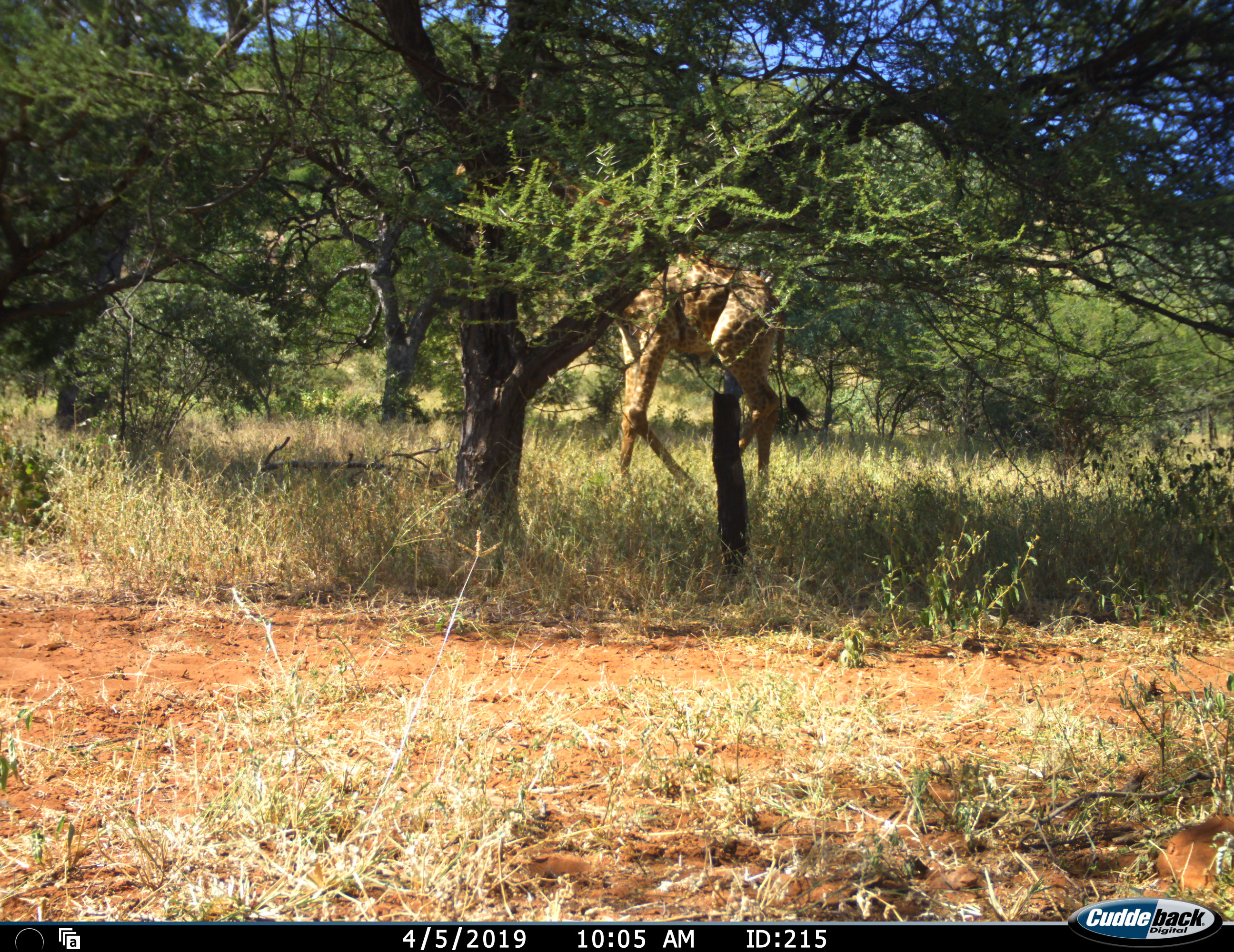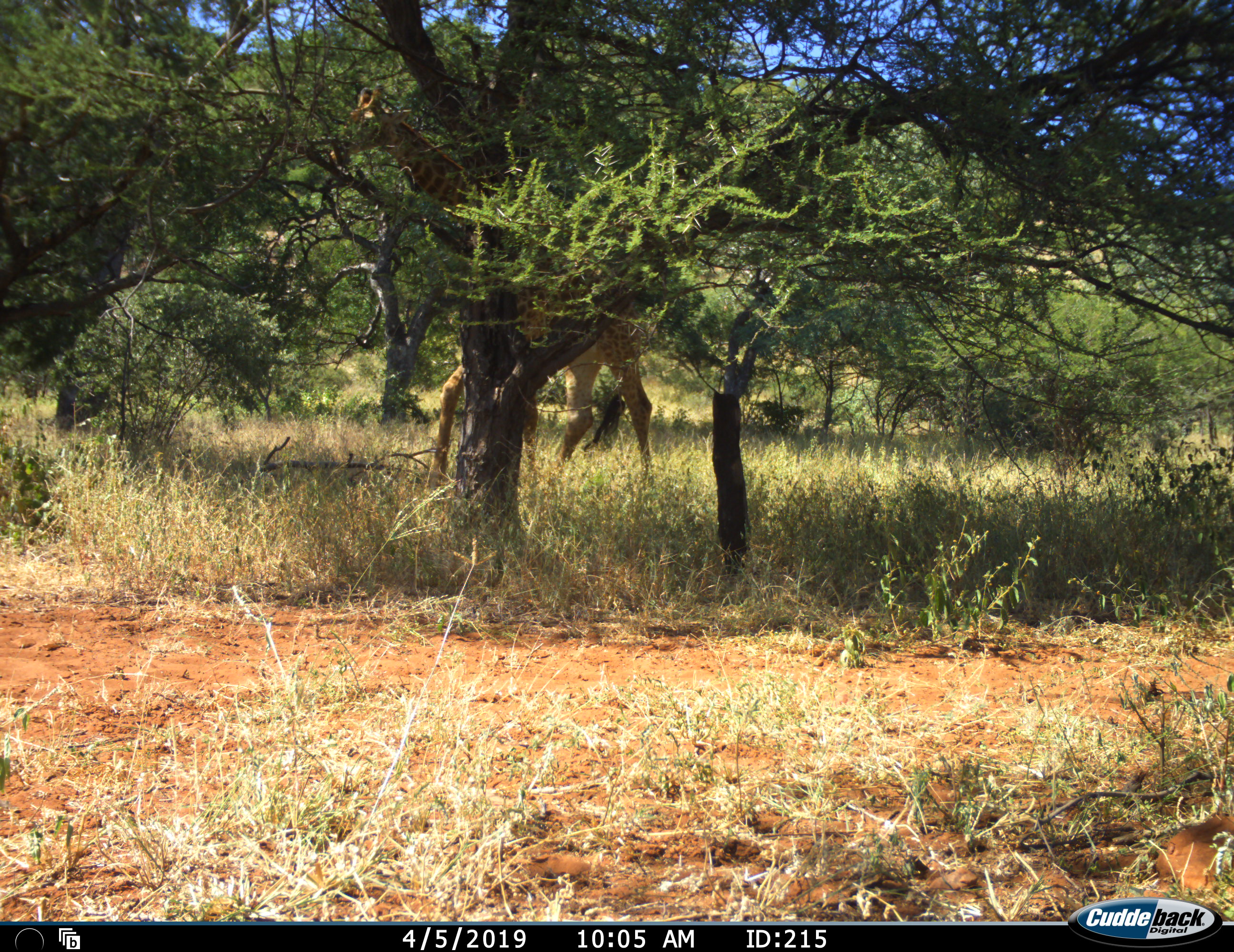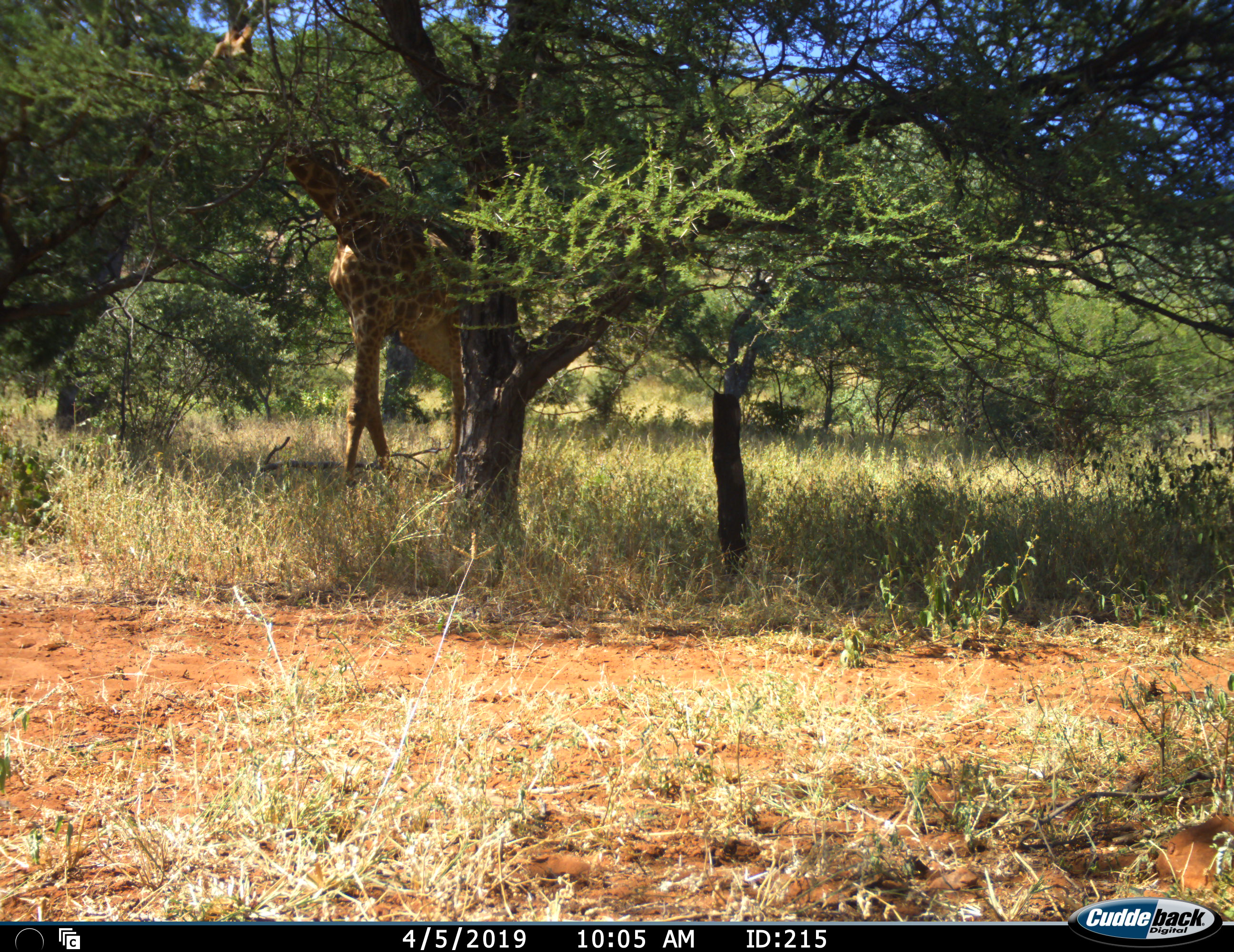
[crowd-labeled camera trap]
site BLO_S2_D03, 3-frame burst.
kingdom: Animalia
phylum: Chordata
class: Mammalia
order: Artiodactyla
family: Giraffidae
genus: Giraffa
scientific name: Giraffa camelopardalis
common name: giraffe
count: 1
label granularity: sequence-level